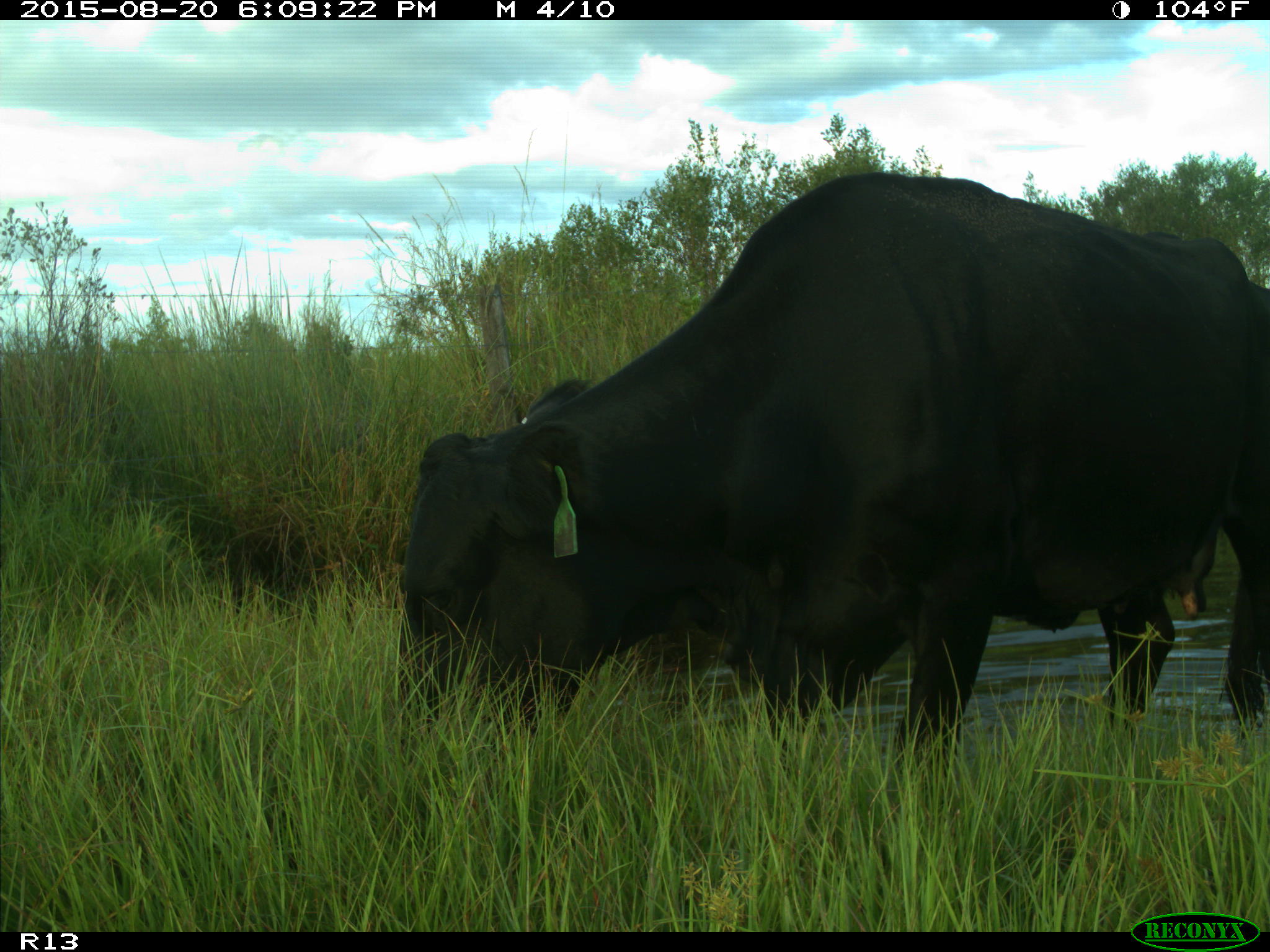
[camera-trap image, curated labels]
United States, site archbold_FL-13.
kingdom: Animalia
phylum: Chordata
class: Mammalia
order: Artiodactyla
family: Bovidae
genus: Bos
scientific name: Bos taurus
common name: domestic cow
Bos taurus (domestic cow).